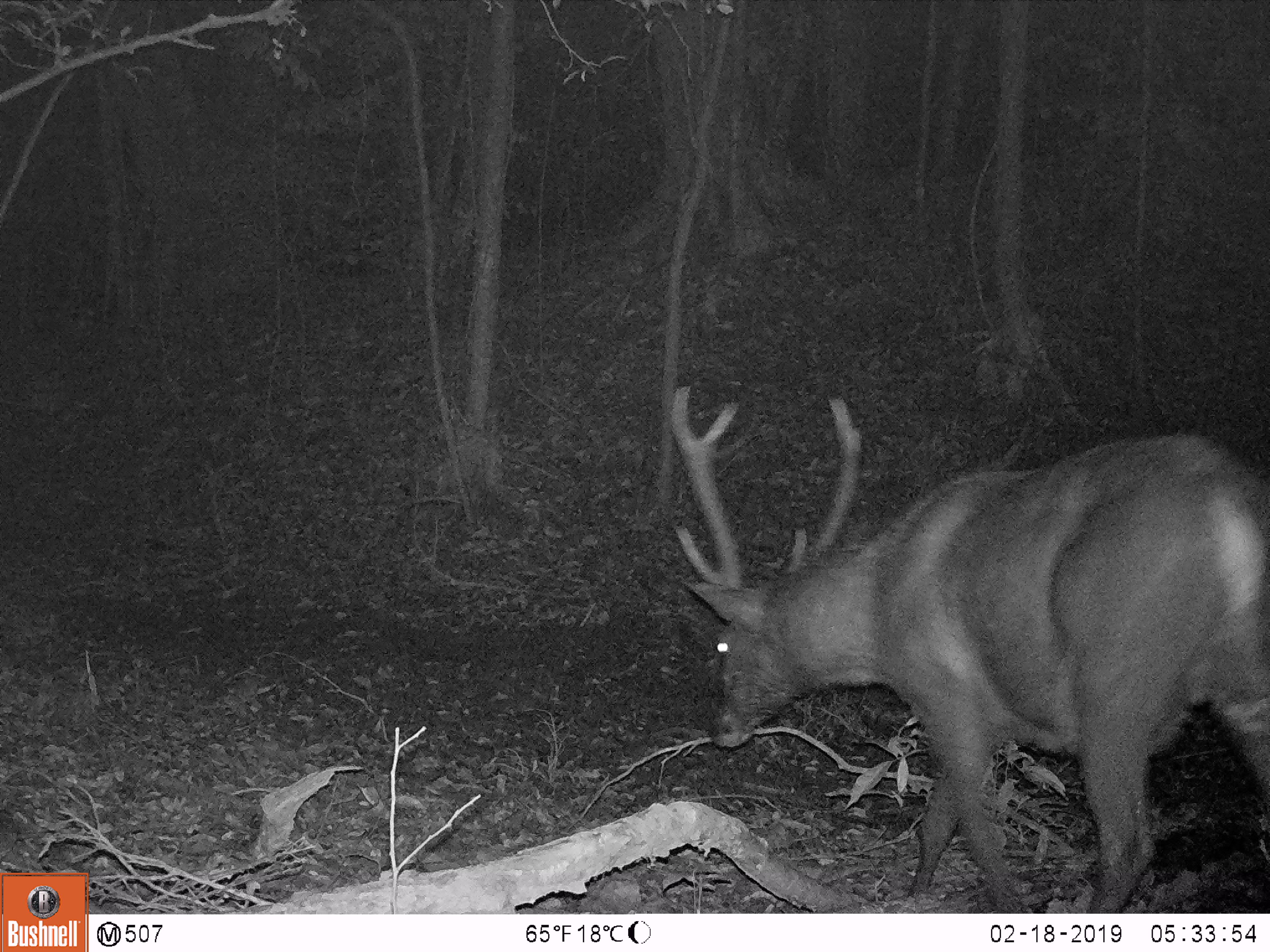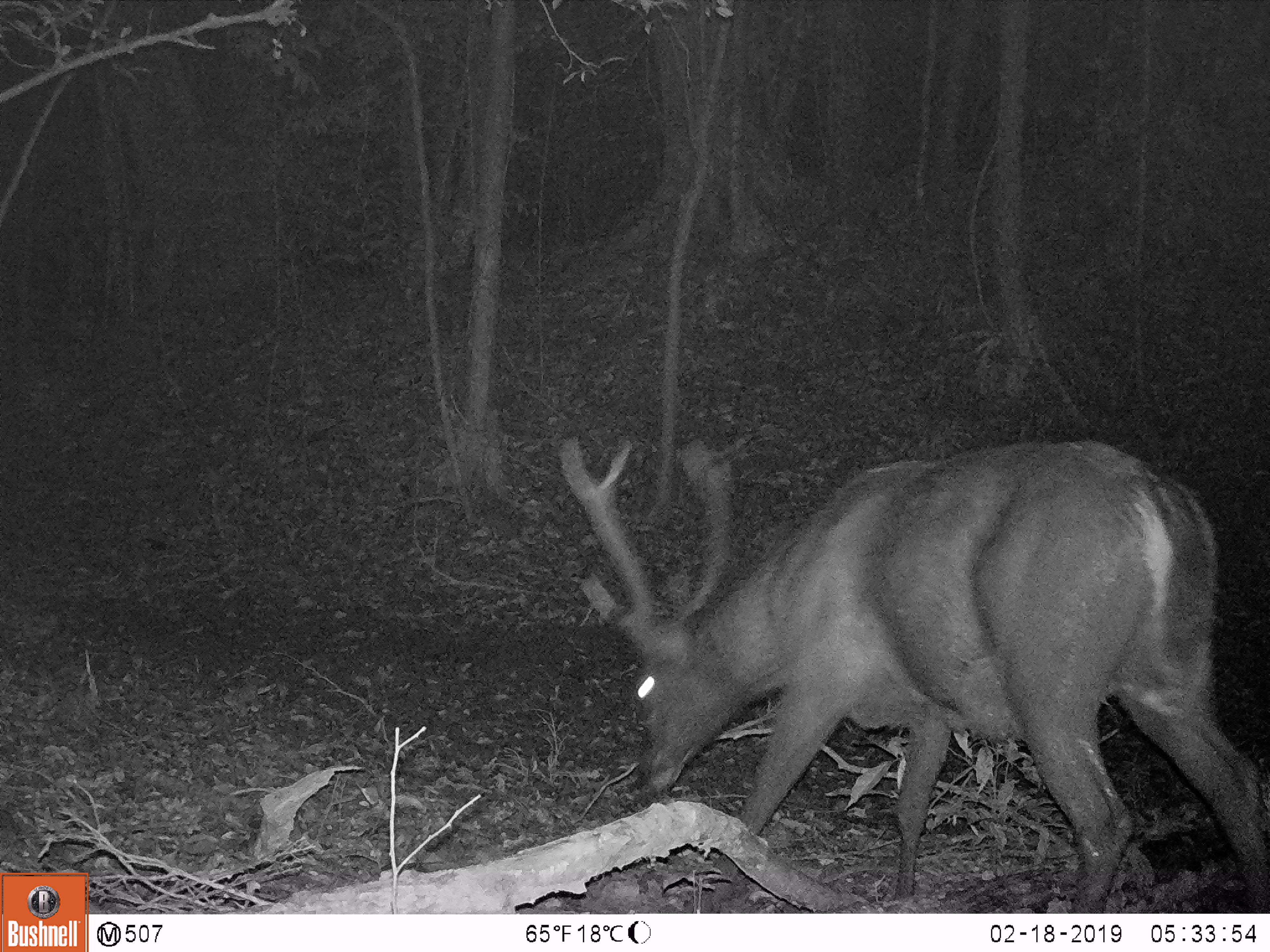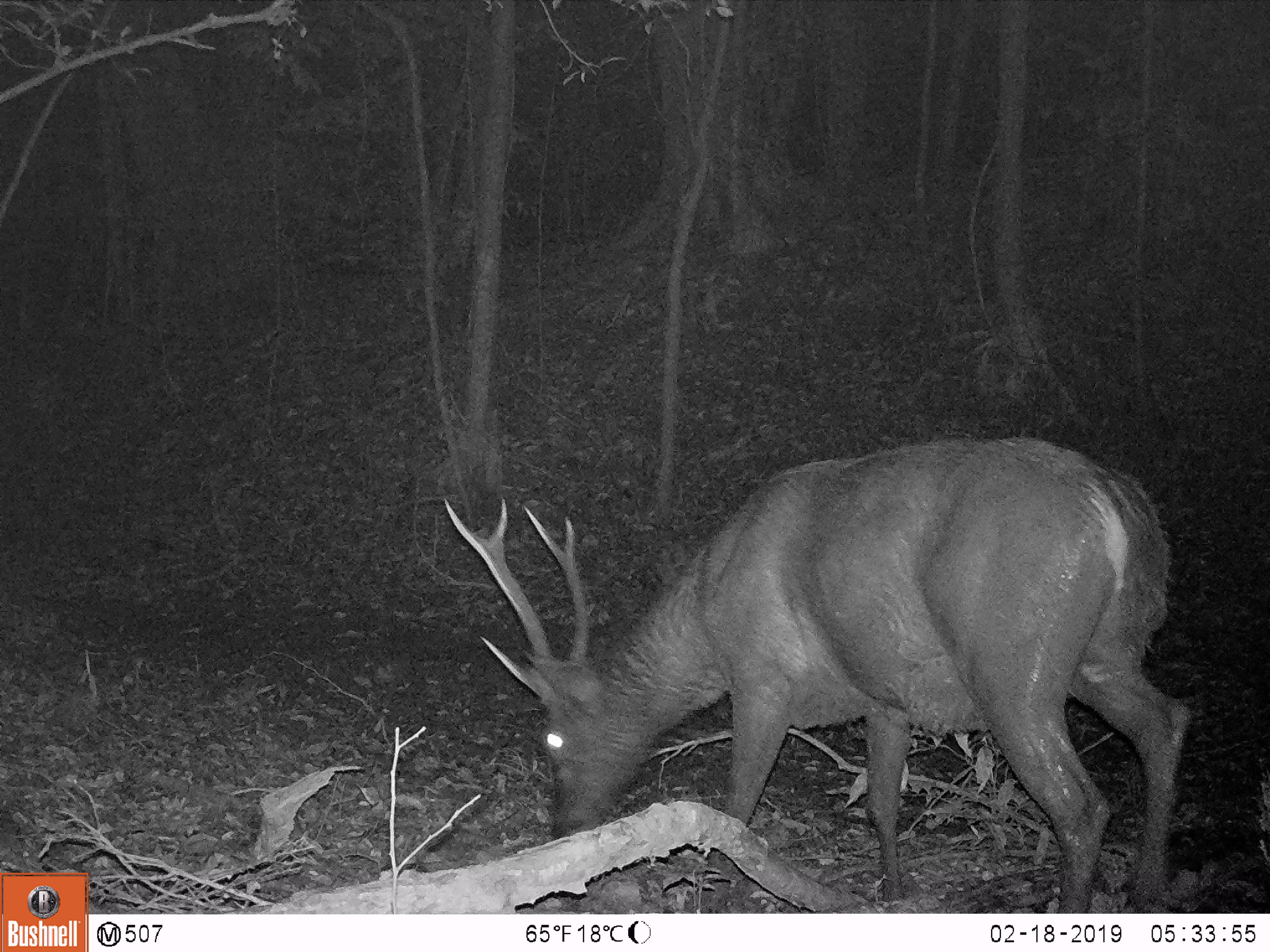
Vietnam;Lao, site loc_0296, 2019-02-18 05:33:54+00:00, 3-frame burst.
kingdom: Animalia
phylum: Chordata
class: Mammalia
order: Artiodactyla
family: Cervidae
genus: Rusa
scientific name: Rusa unicolor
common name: sambar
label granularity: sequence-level